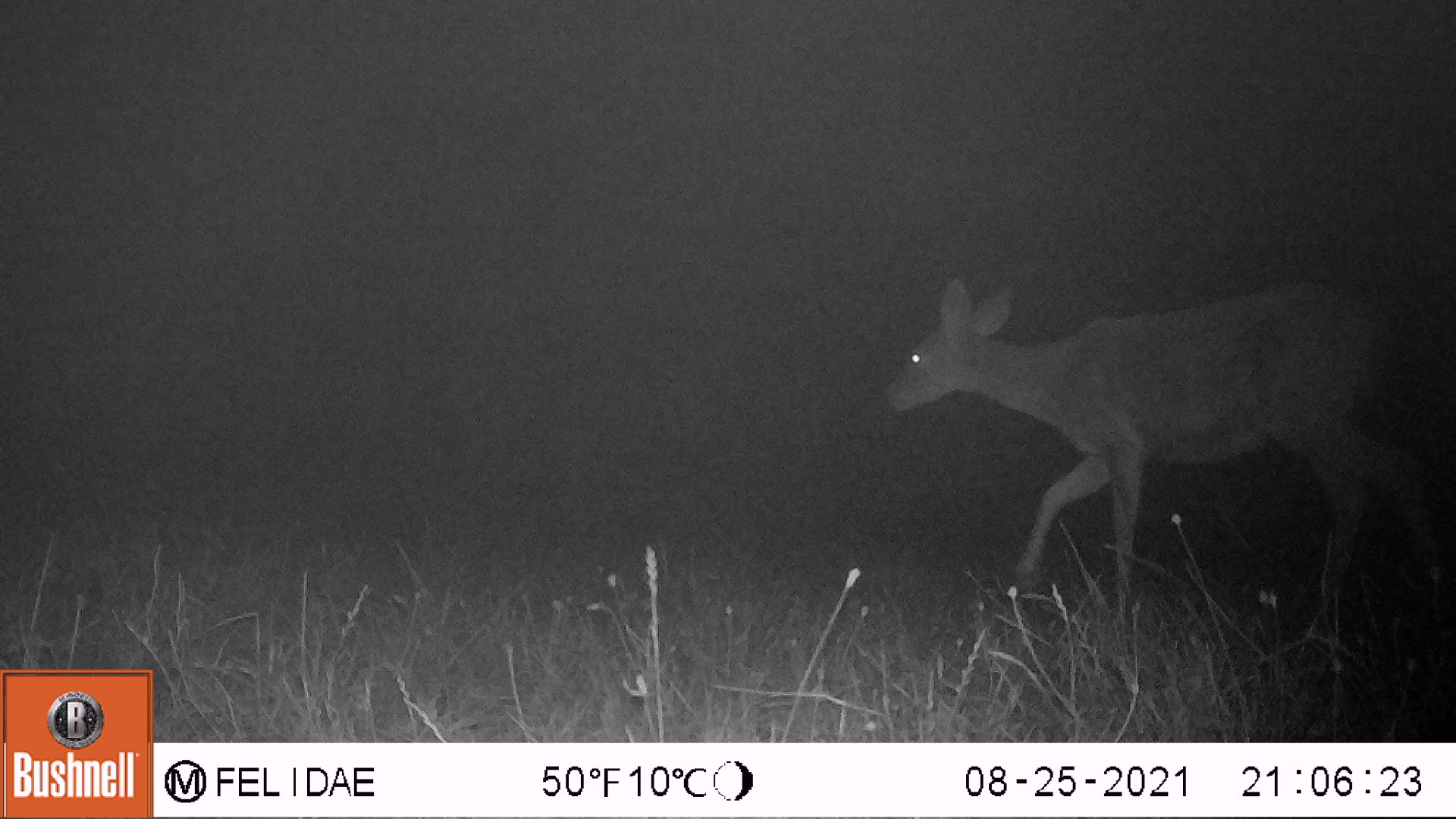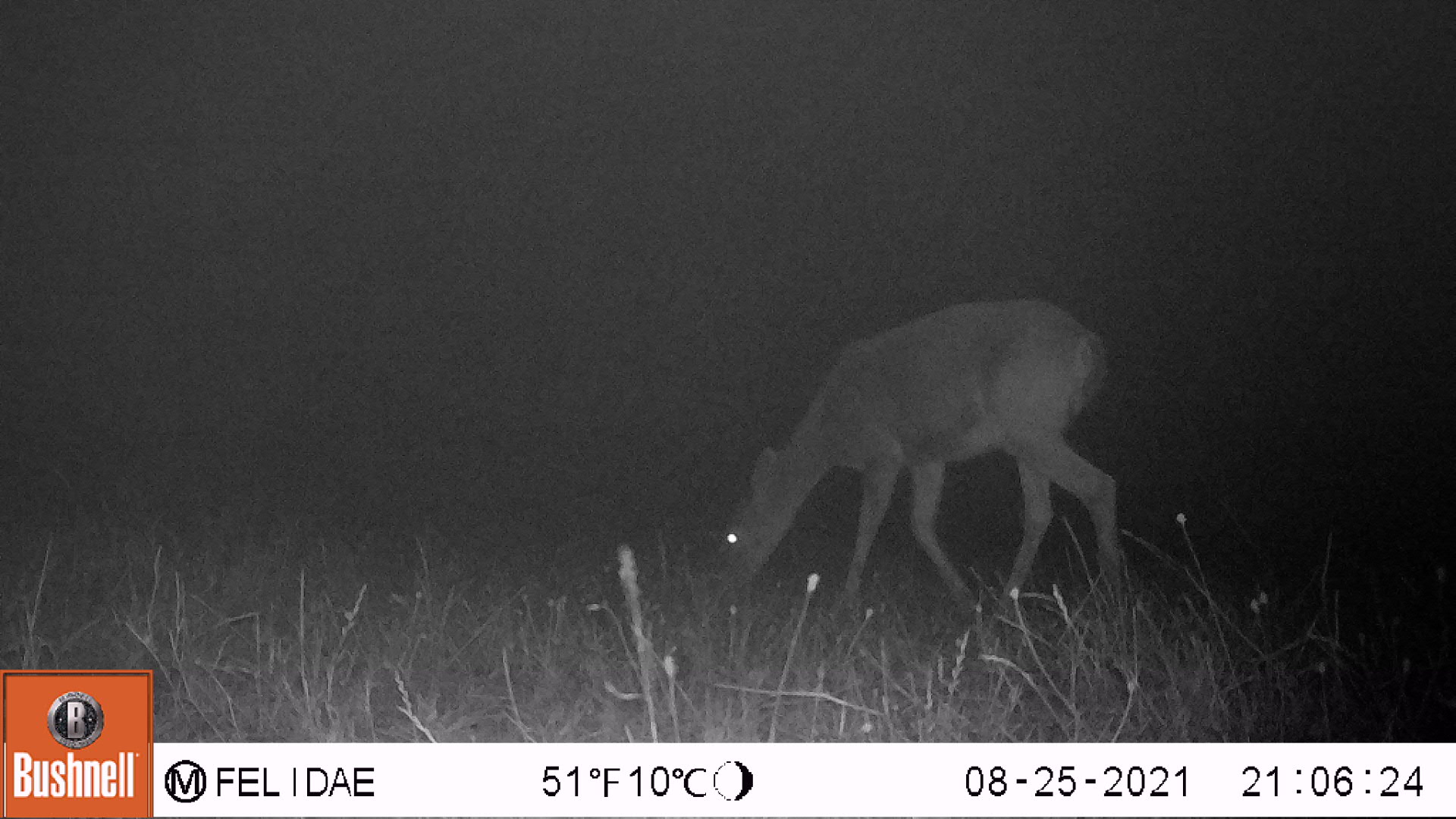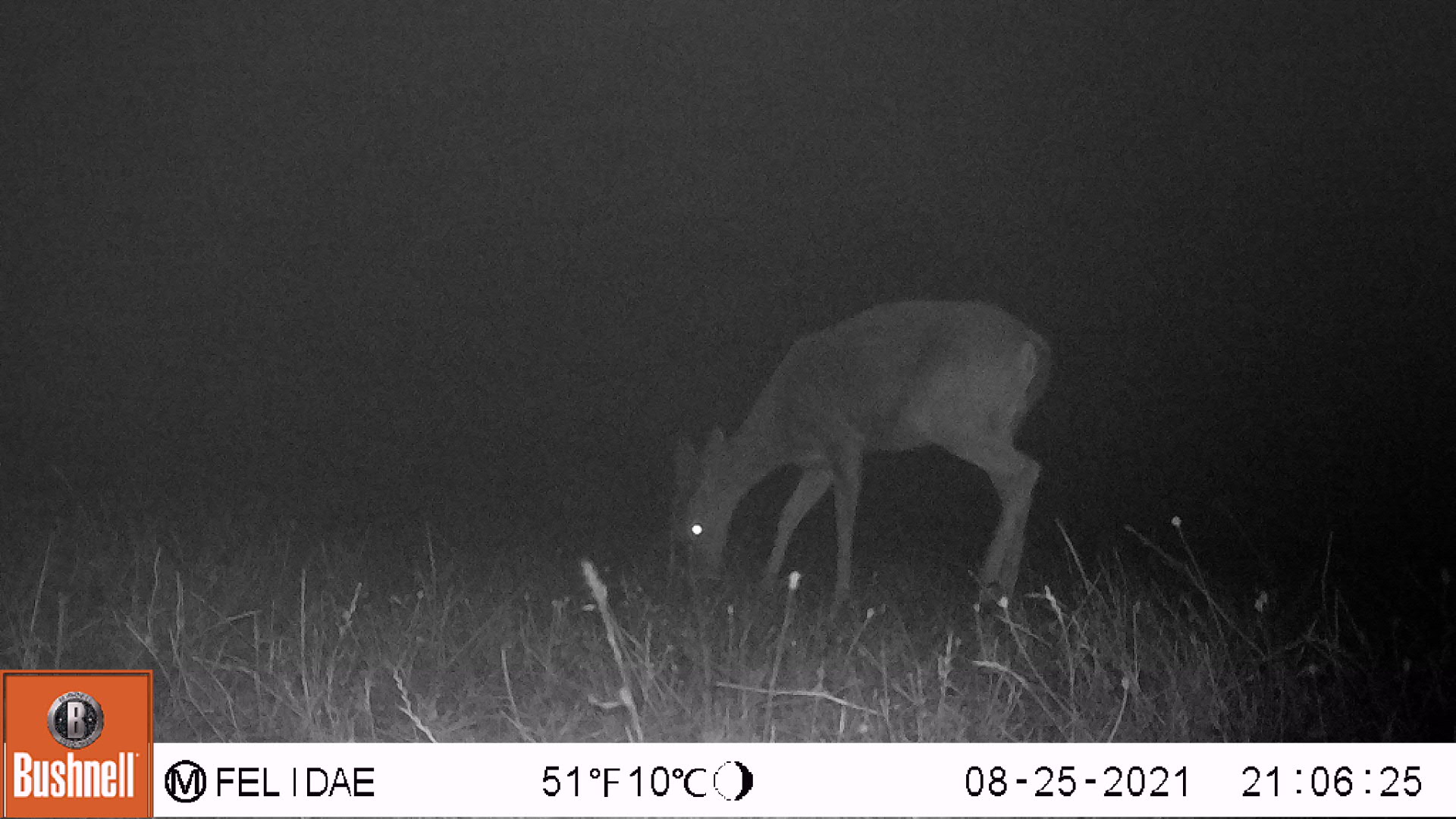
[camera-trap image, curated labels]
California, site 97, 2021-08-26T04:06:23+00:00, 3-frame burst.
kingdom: Animalia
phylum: Chordata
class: Mammalia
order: Artiodactyla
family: Cervidae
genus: Odocoileus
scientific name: Odocoileus hemionus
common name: mule deer